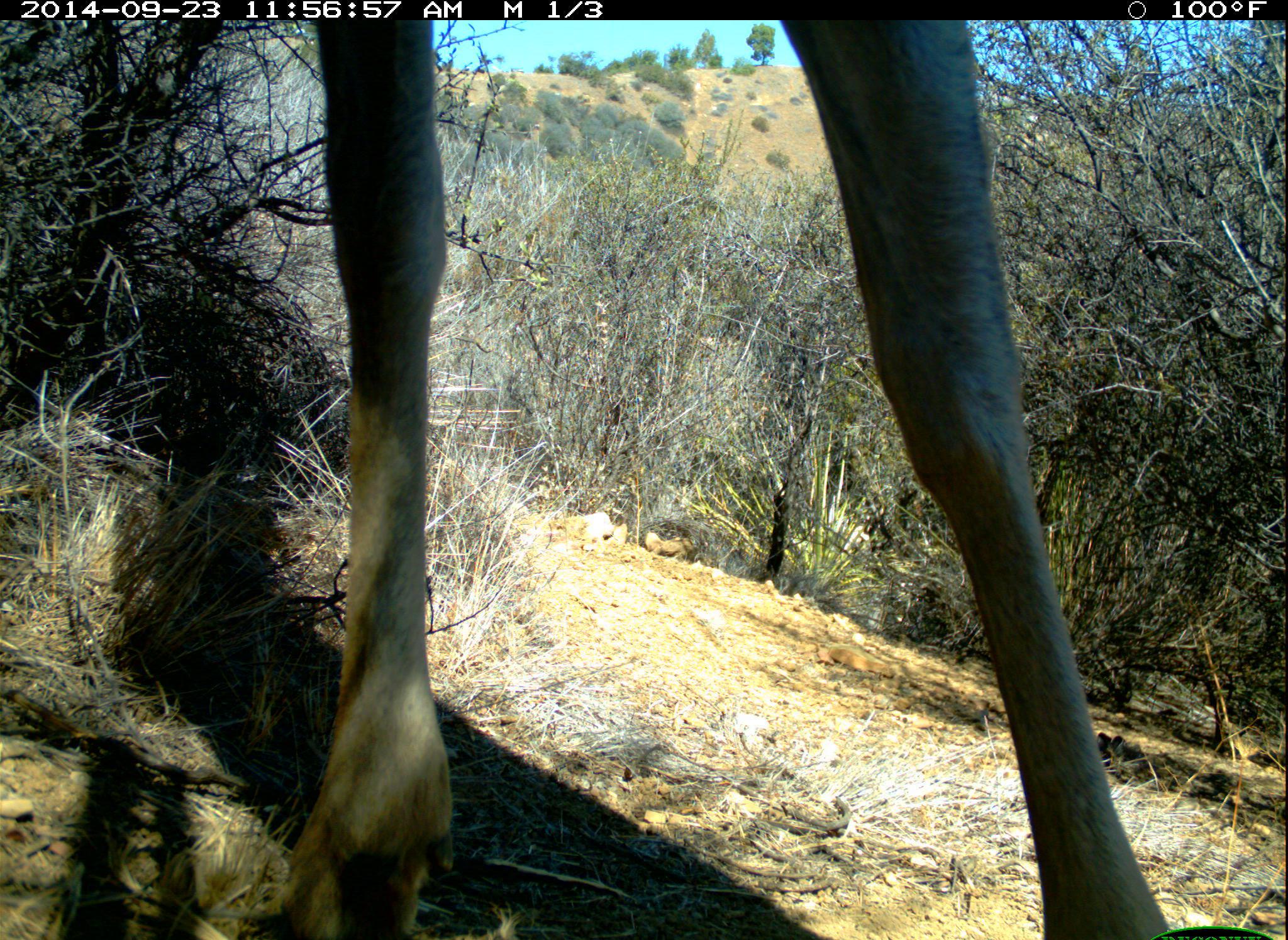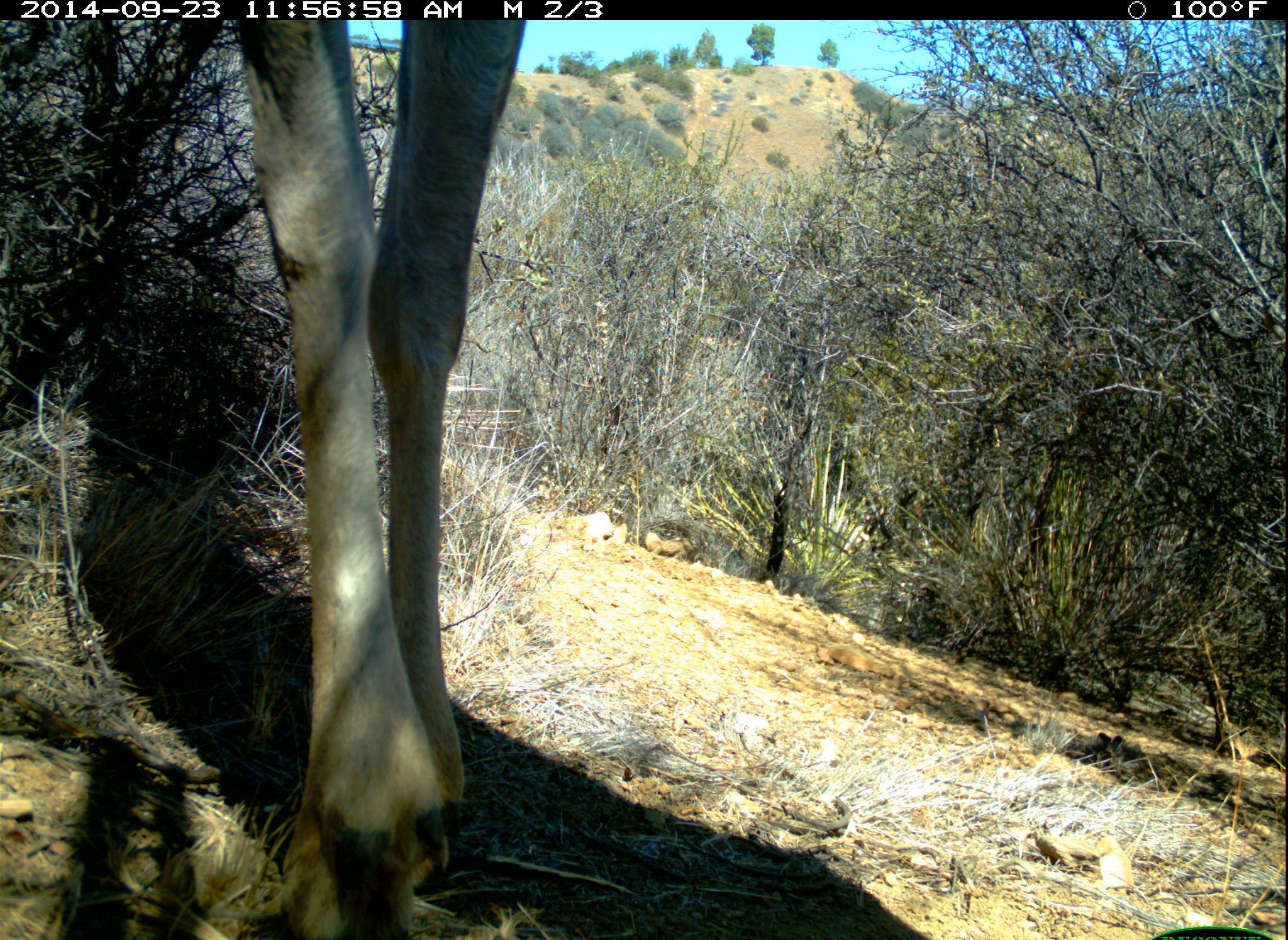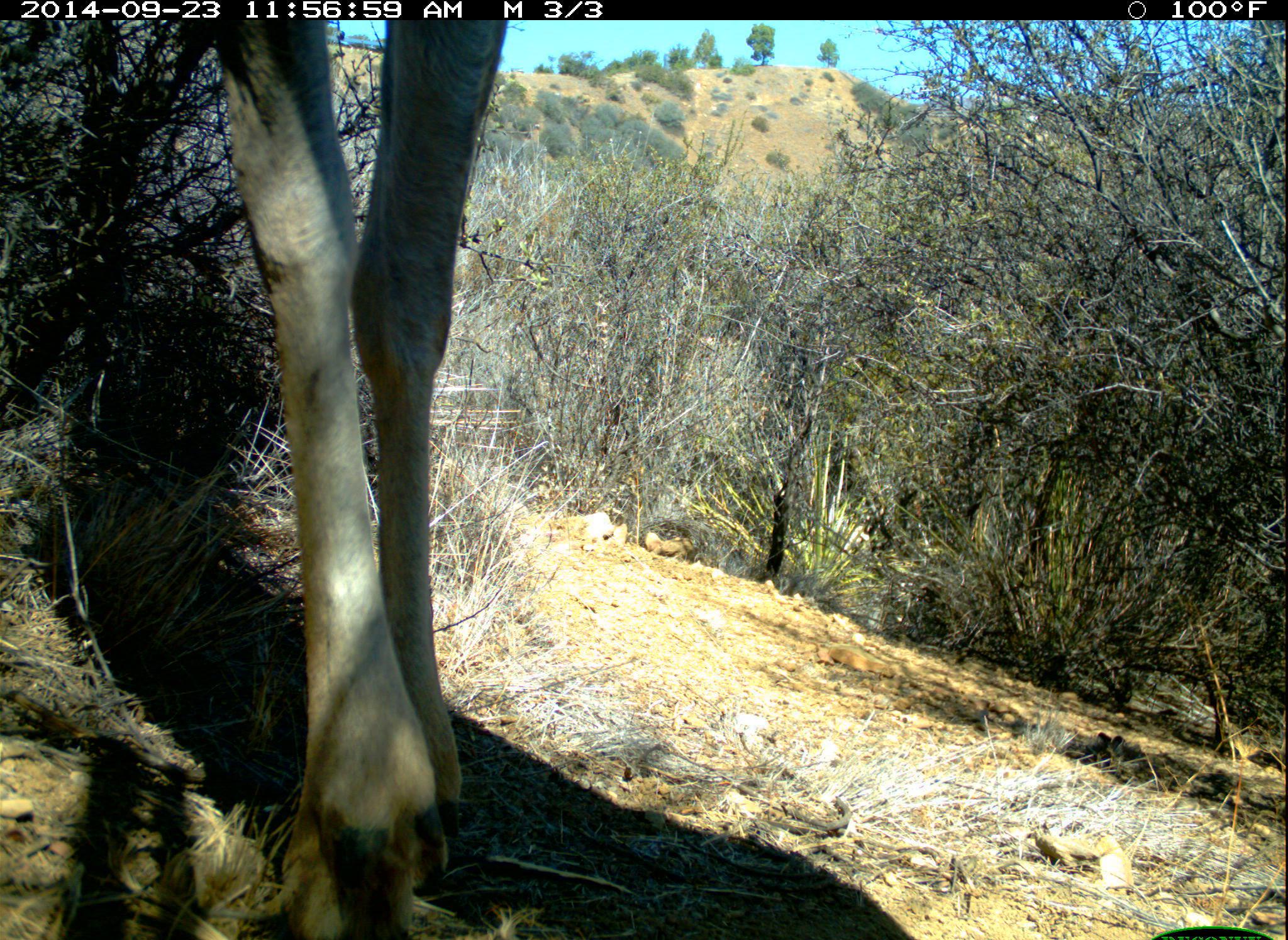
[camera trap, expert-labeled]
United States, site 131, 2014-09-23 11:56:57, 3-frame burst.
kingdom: Animalia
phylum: Chordata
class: Mammalia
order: Artiodactyla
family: Cervidae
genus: Odocoileus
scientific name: Odocoileus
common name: deer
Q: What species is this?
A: Deer (Odocoileus).